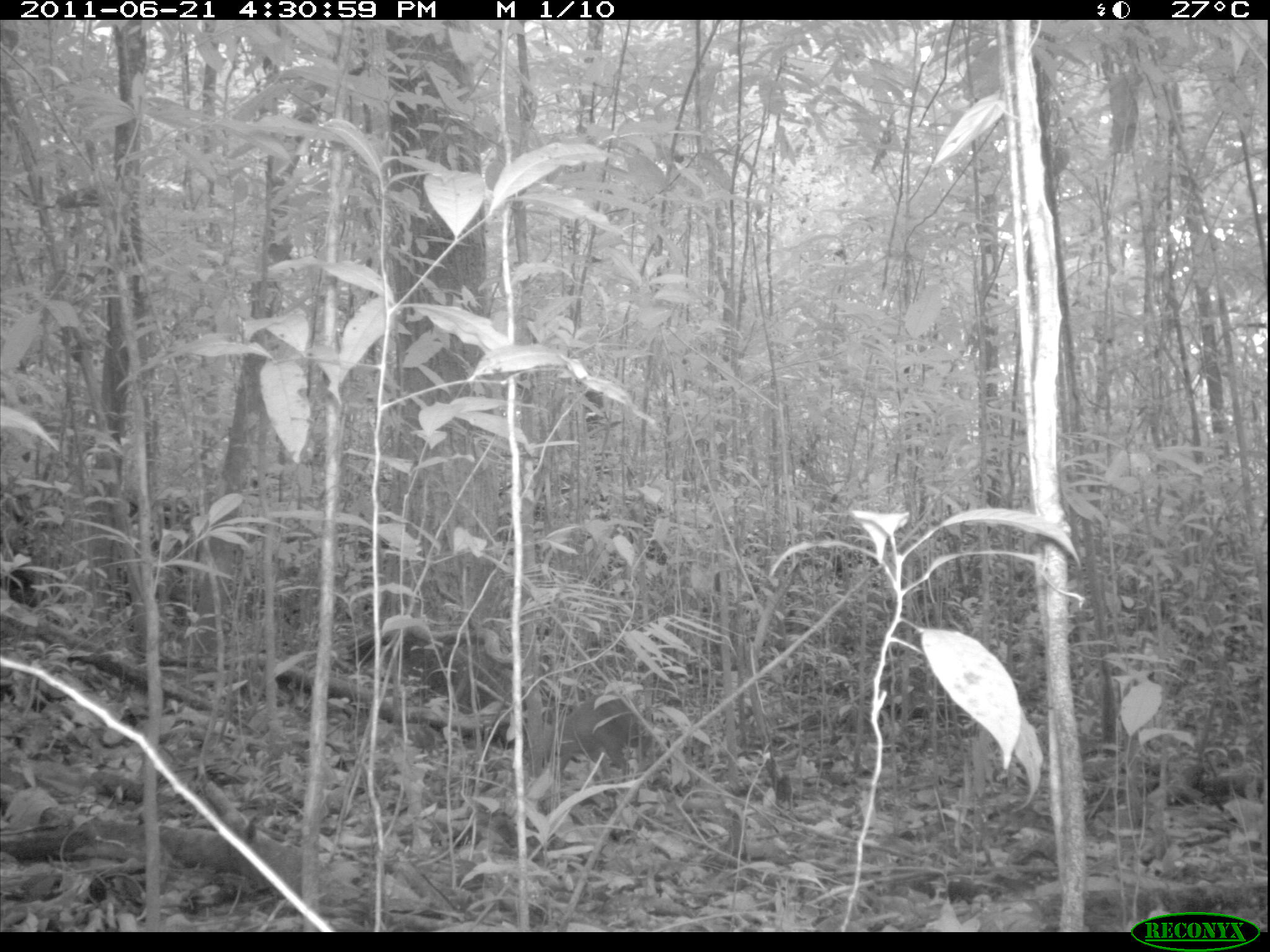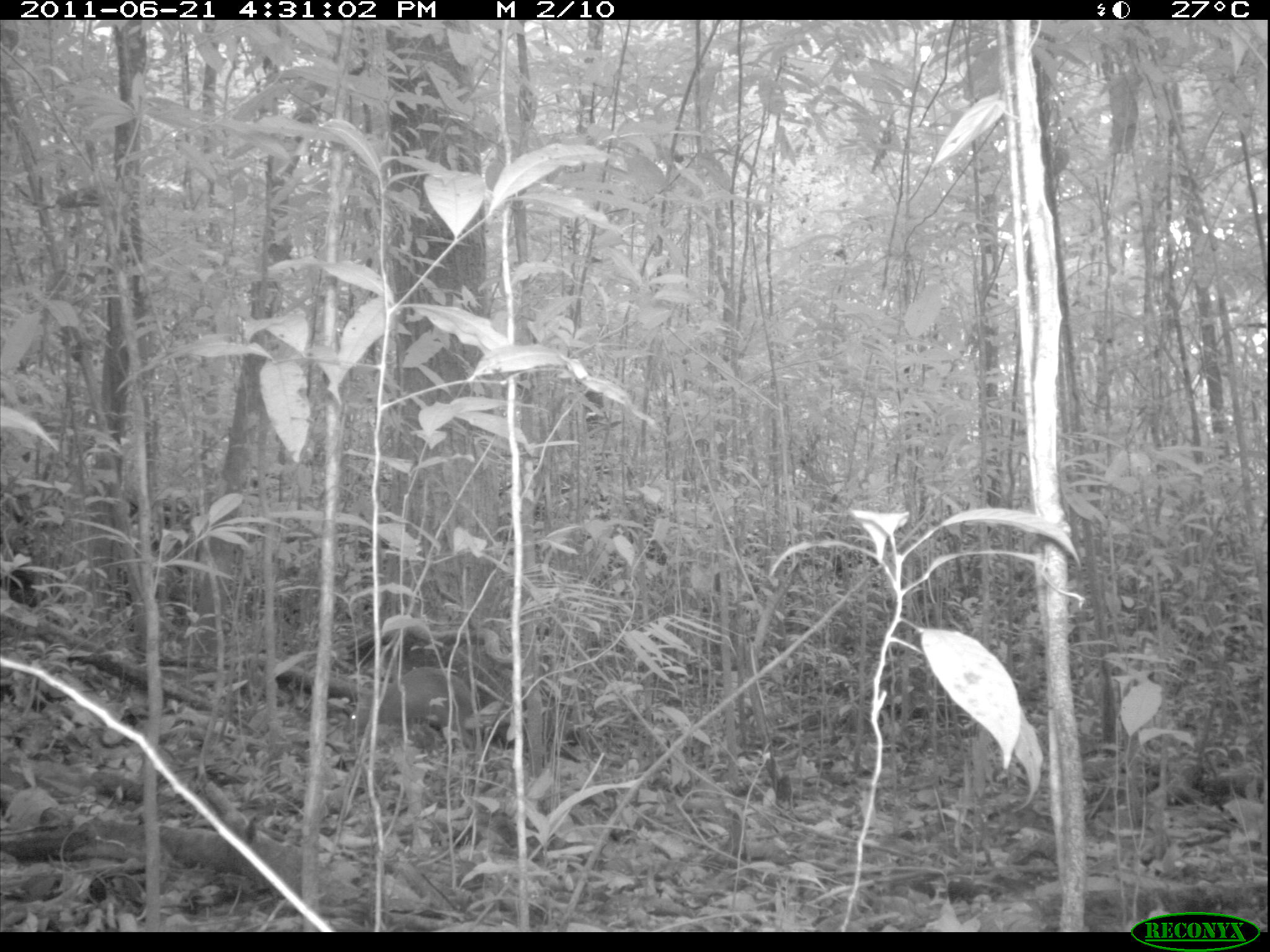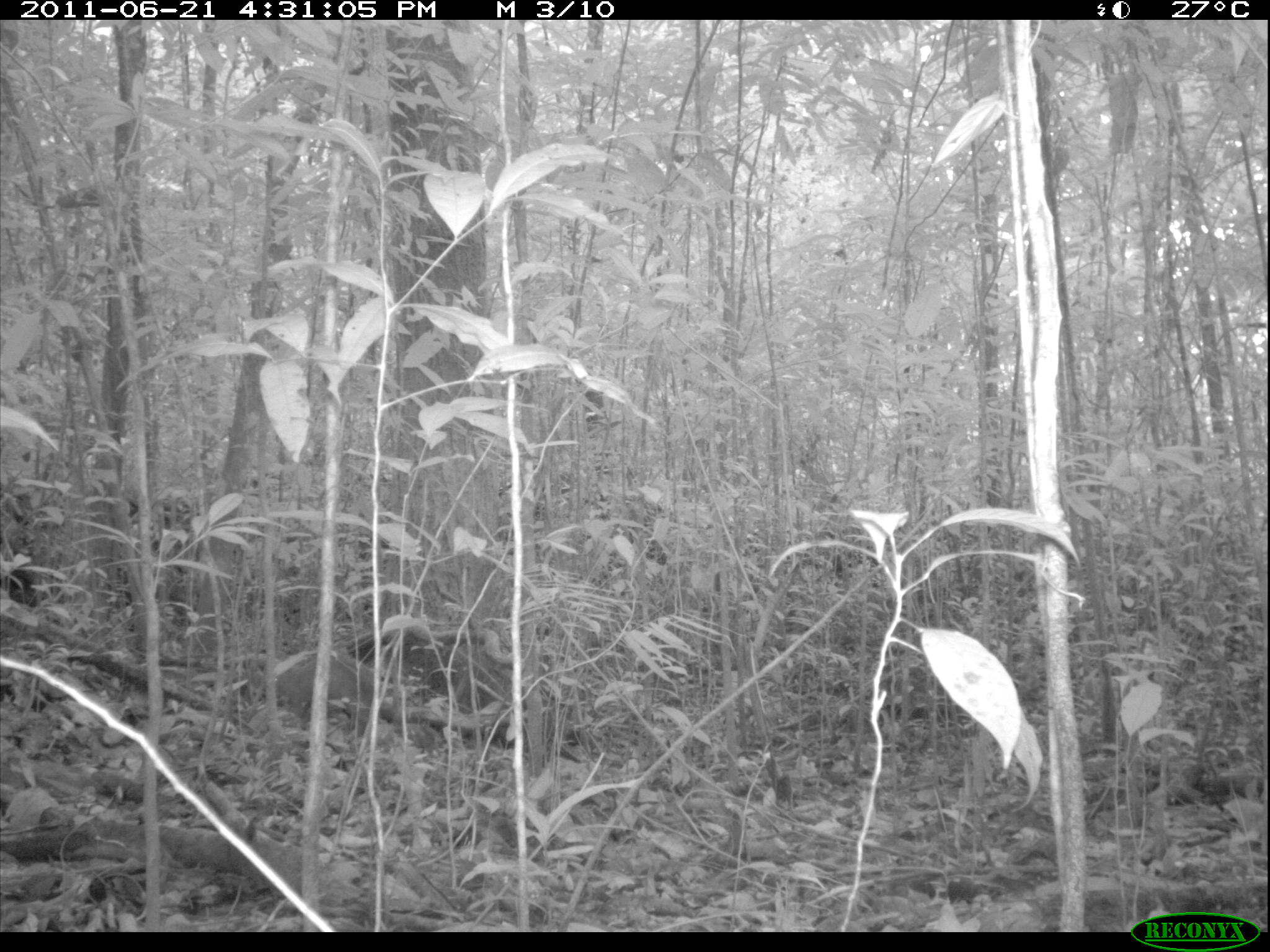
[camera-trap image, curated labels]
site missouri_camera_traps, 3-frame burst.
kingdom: Animalia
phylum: Chordata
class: Mammalia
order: Rodentia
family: Dasyproctidae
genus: Dasyprocta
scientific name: Dasyprocta coibae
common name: coiban agouti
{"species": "coiban agouti (Dasyprocta coibae)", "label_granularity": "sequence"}